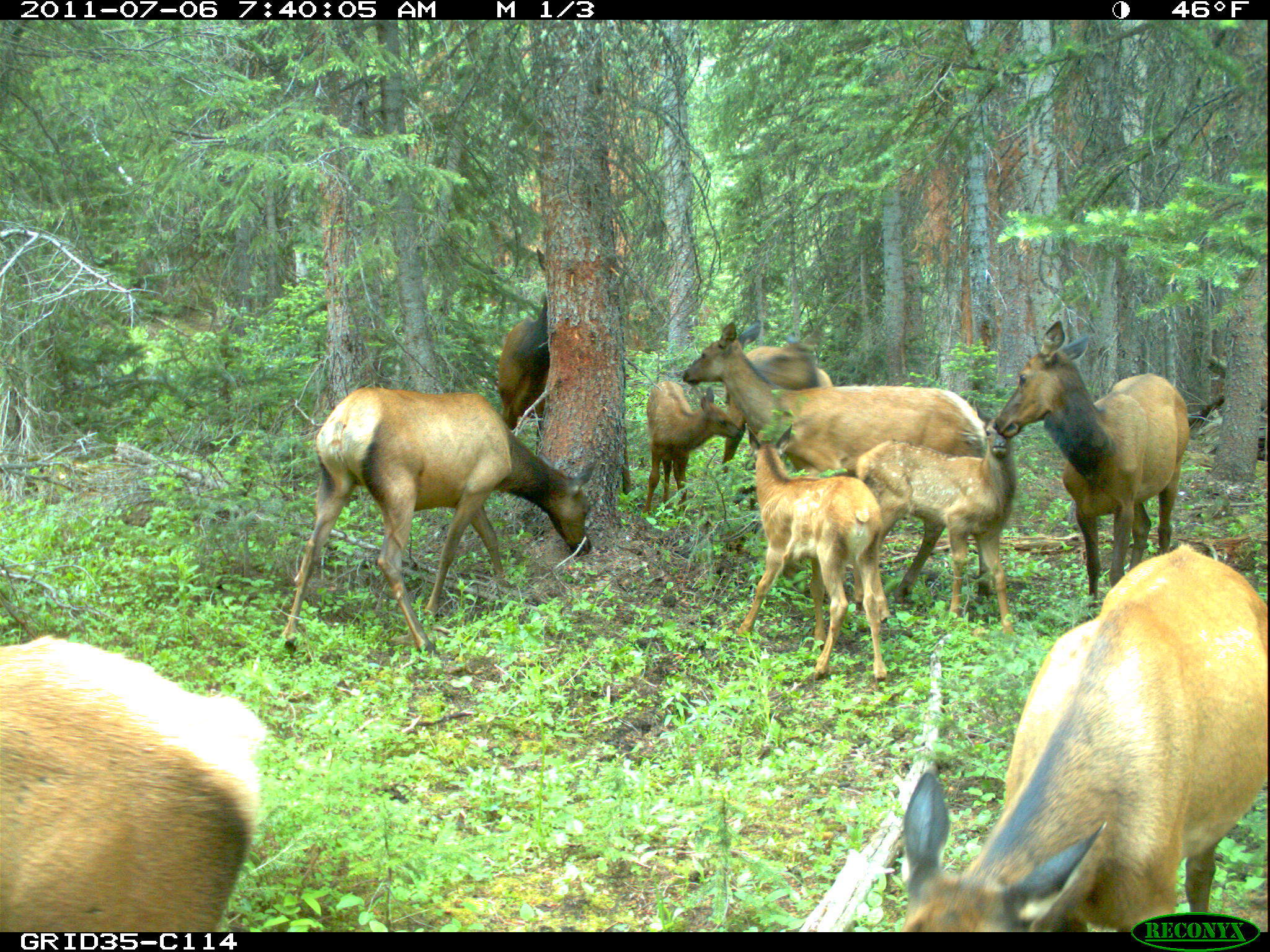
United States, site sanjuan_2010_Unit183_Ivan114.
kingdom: Animalia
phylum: Chordata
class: Mammalia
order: Artiodactyla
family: Cervidae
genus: Cervus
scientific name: Cervus elaphus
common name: red deer